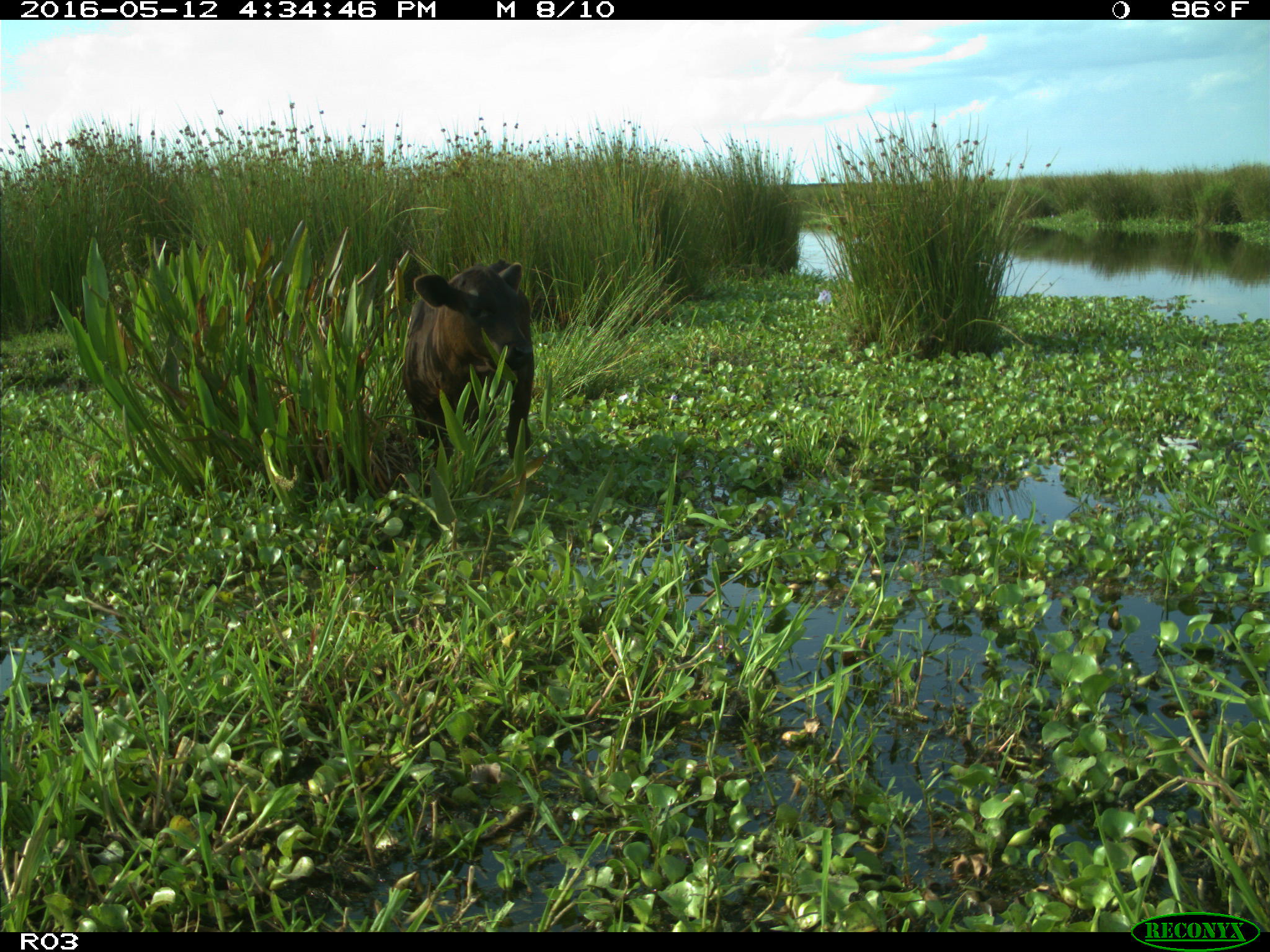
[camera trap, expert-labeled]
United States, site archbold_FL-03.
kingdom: Animalia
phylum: Chordata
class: Mammalia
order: Artiodactyla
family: Bovidae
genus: Bos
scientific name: Bos taurus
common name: domestic cow